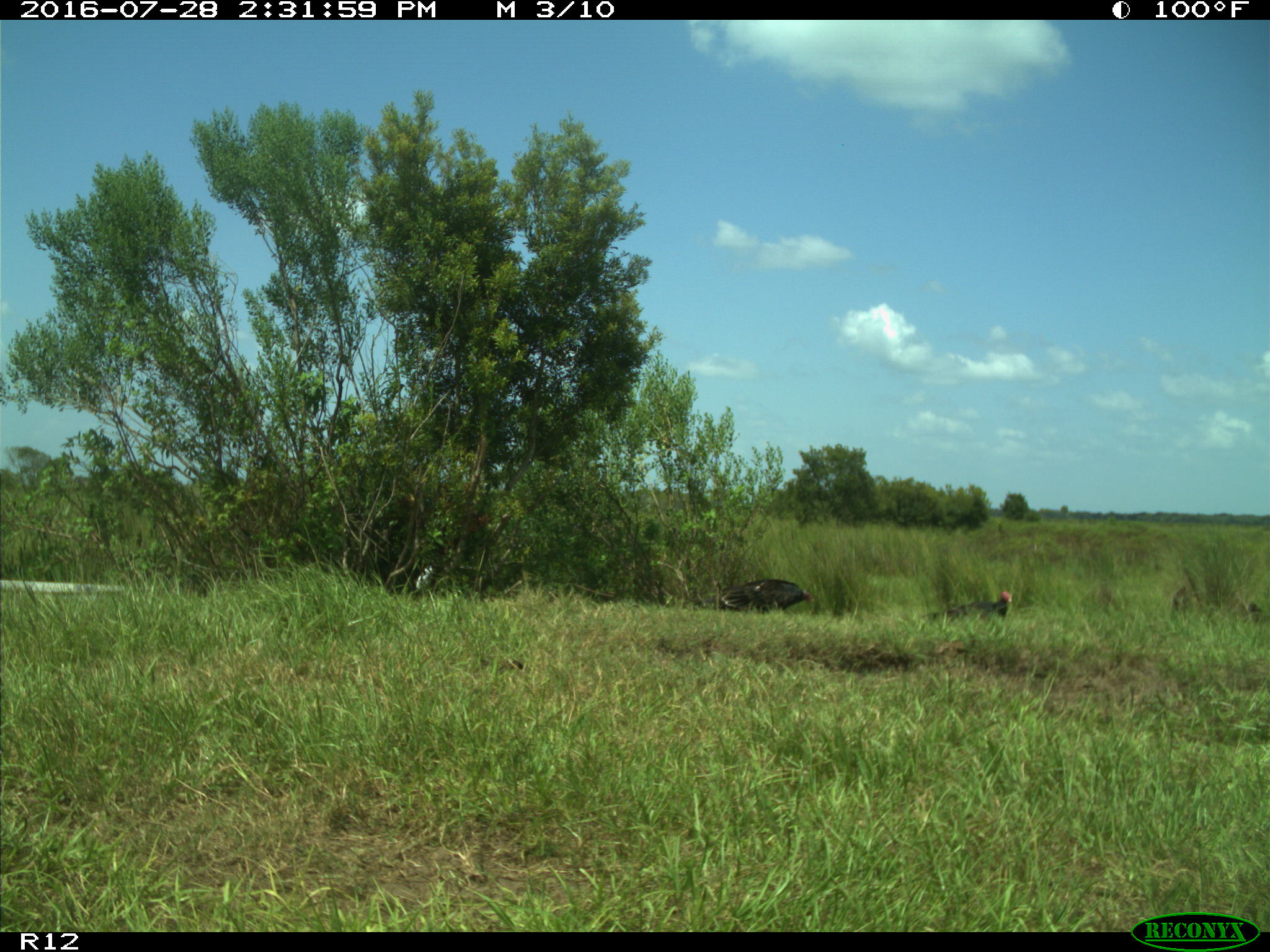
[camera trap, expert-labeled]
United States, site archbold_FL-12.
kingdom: Animalia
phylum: Chordata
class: Aves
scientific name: Aves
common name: birds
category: unidentified bird